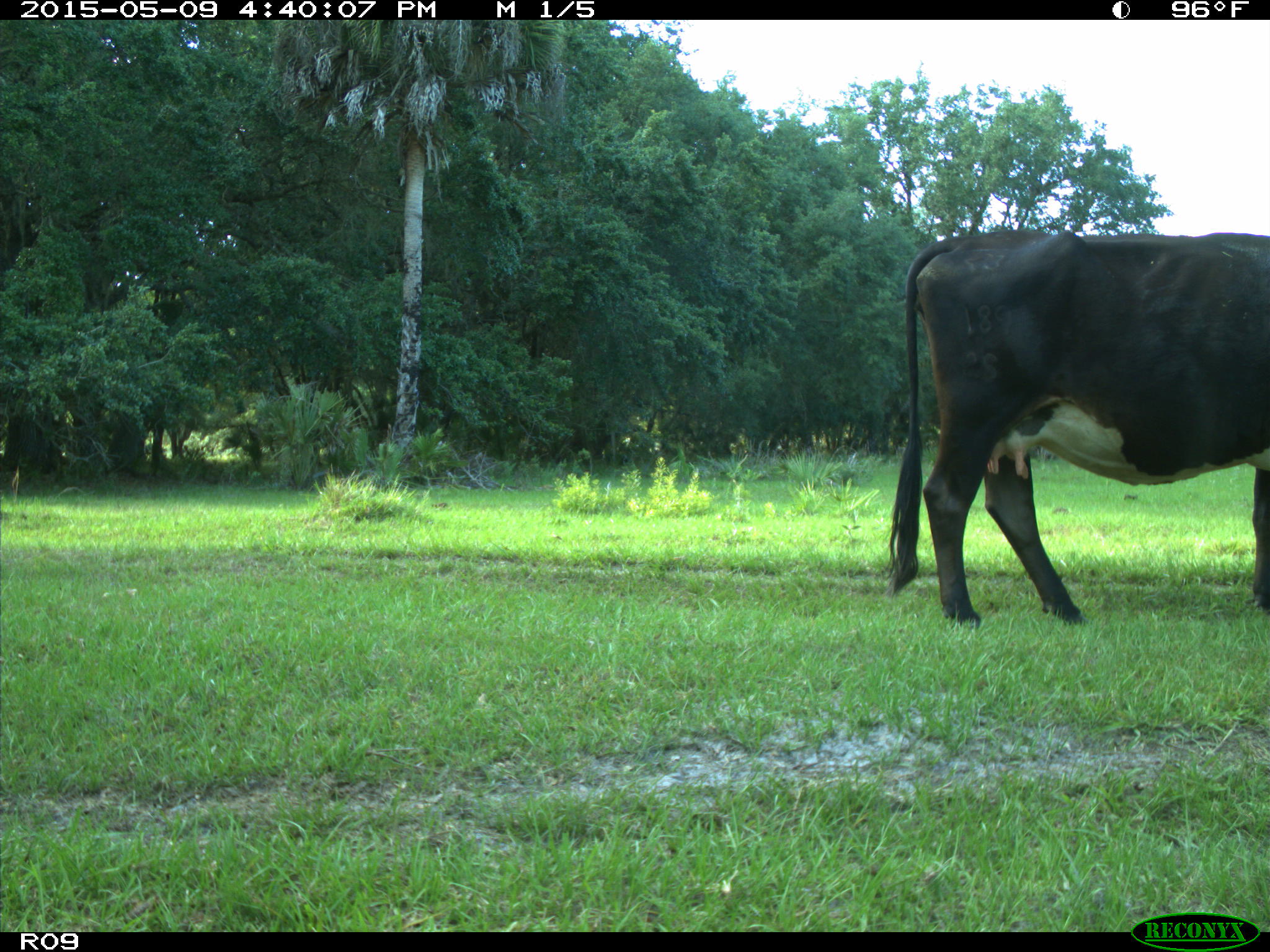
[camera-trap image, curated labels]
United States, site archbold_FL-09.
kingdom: Animalia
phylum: Chordata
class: Mammalia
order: Artiodactyla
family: Bovidae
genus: Bos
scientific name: Bos taurus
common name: domestic cow